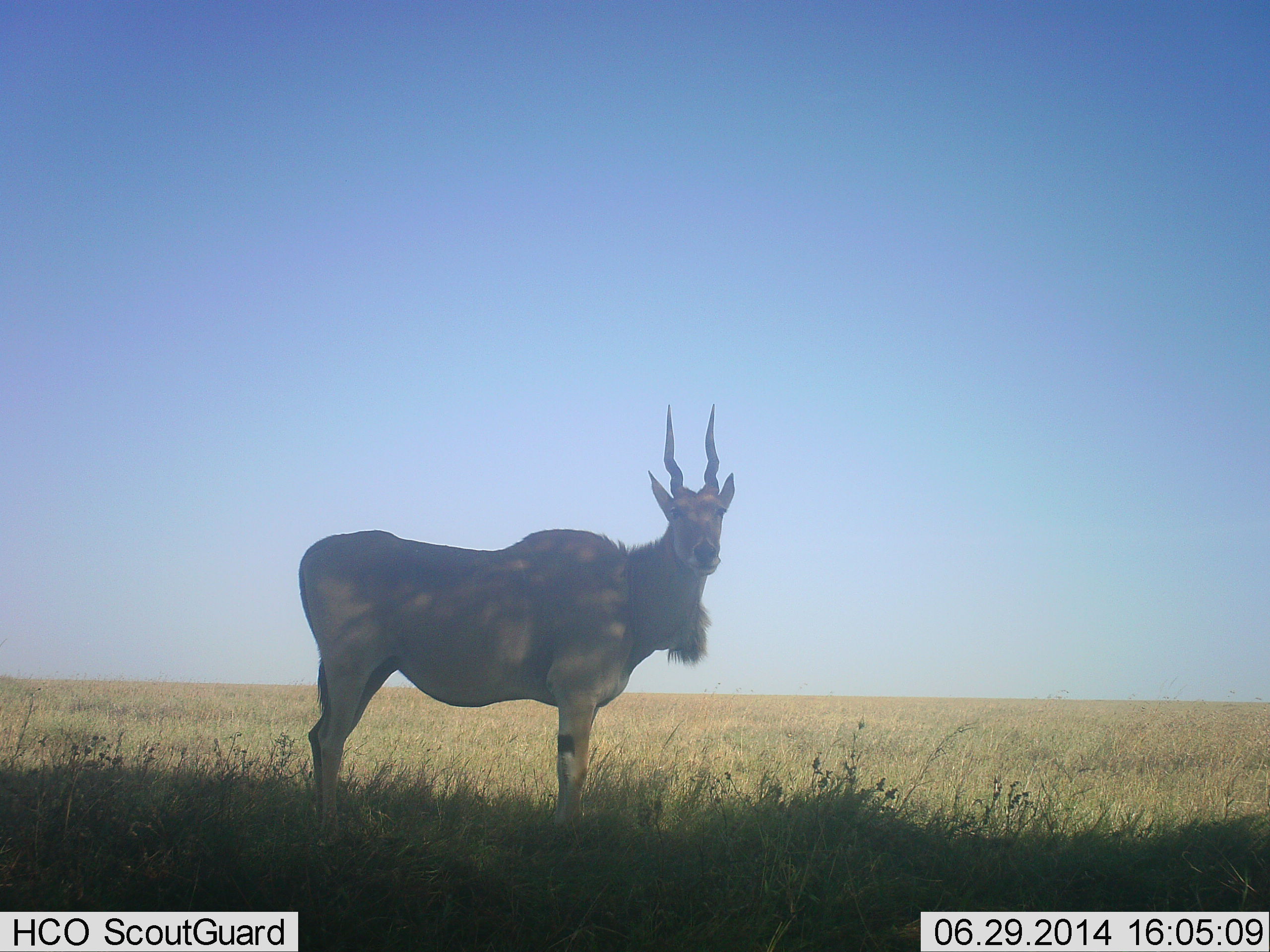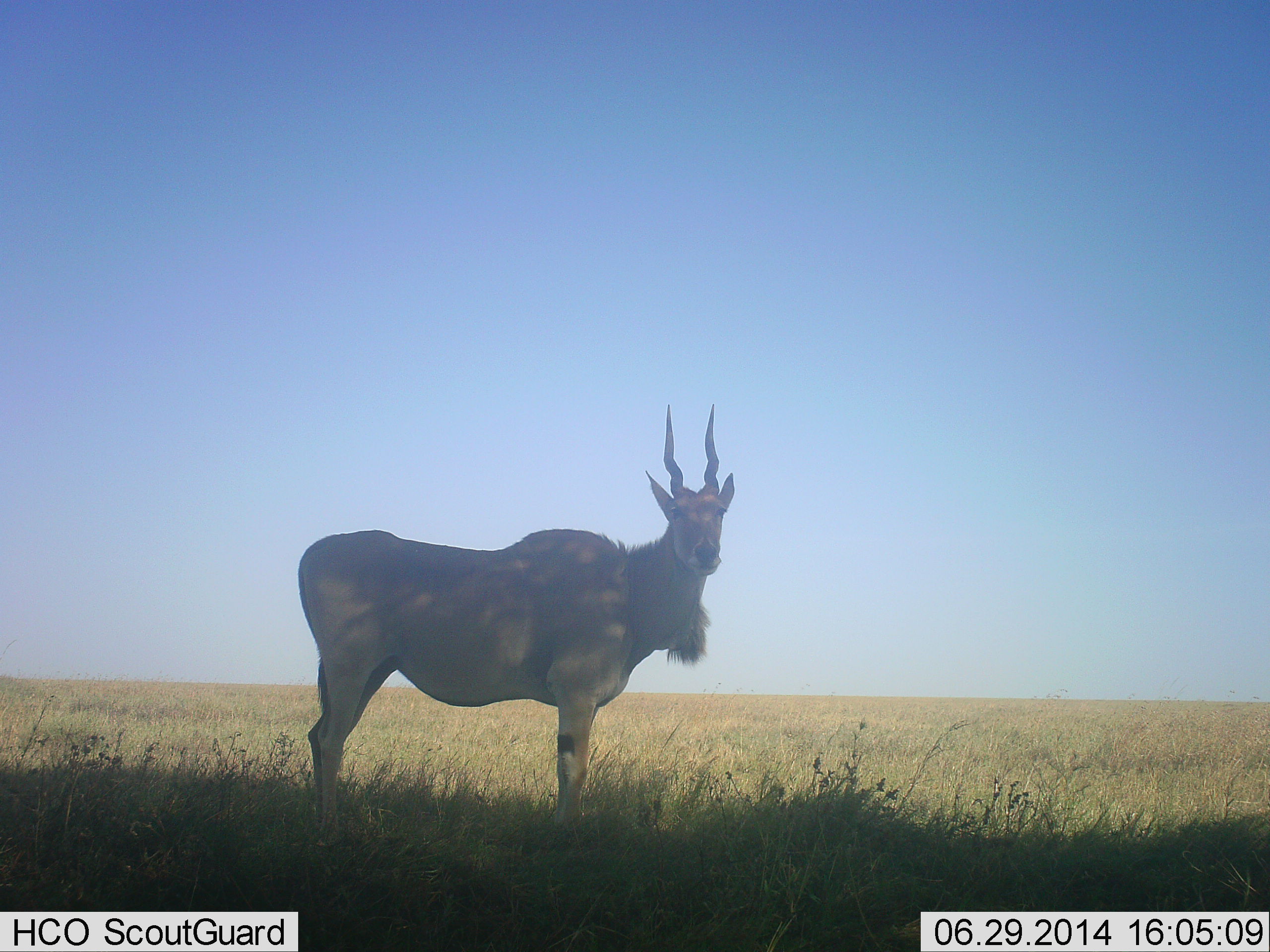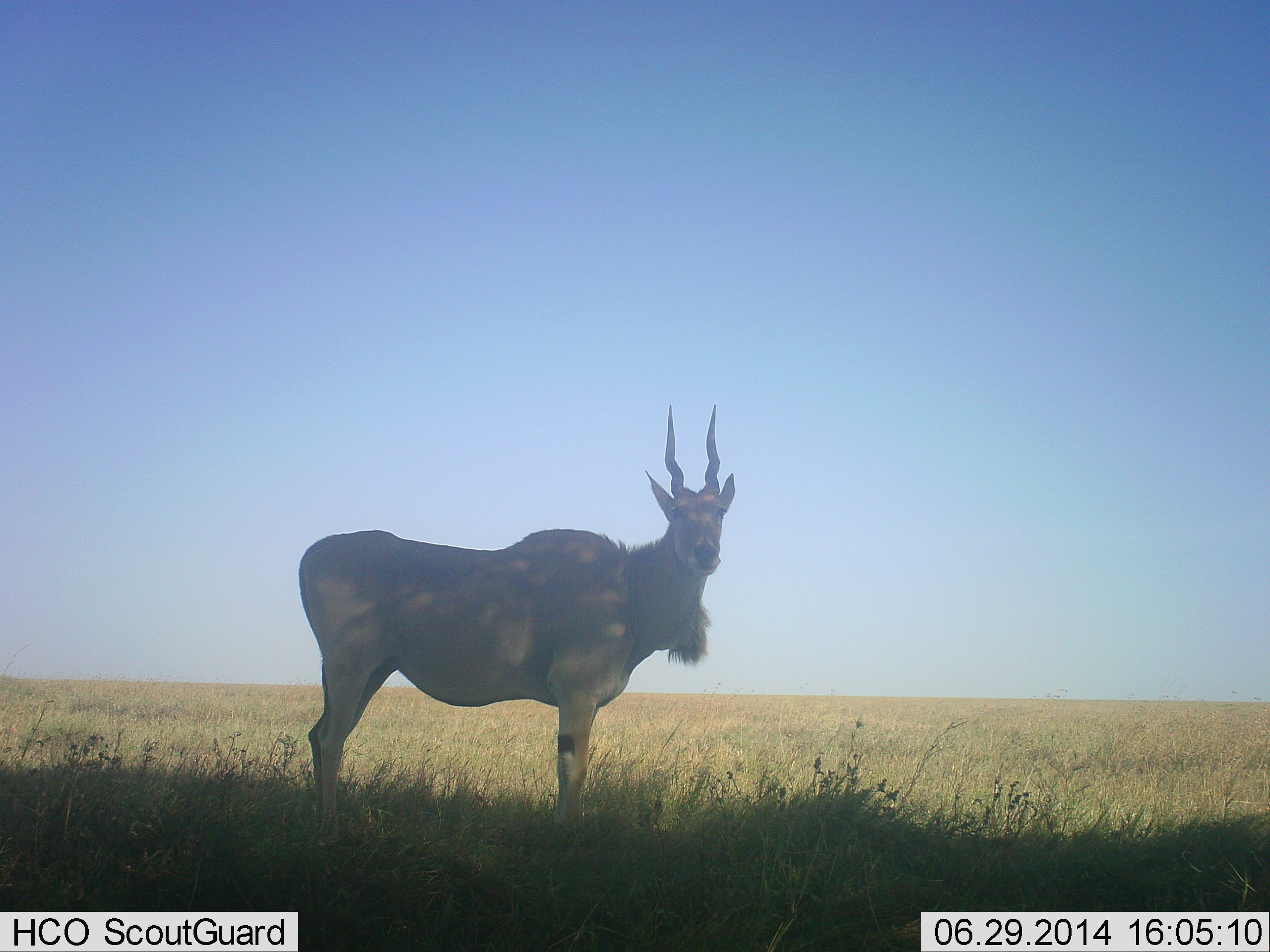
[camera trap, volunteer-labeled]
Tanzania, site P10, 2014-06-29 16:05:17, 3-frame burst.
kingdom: Animalia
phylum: Chordata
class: Mammalia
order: Artiodactyla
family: Bovidae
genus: Tragelaphus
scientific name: Tragelaphus oryx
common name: eland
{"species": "eland (Tragelaphus oryx)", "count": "1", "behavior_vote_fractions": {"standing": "100%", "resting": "0%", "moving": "0%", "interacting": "0%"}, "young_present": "0%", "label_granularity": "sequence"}